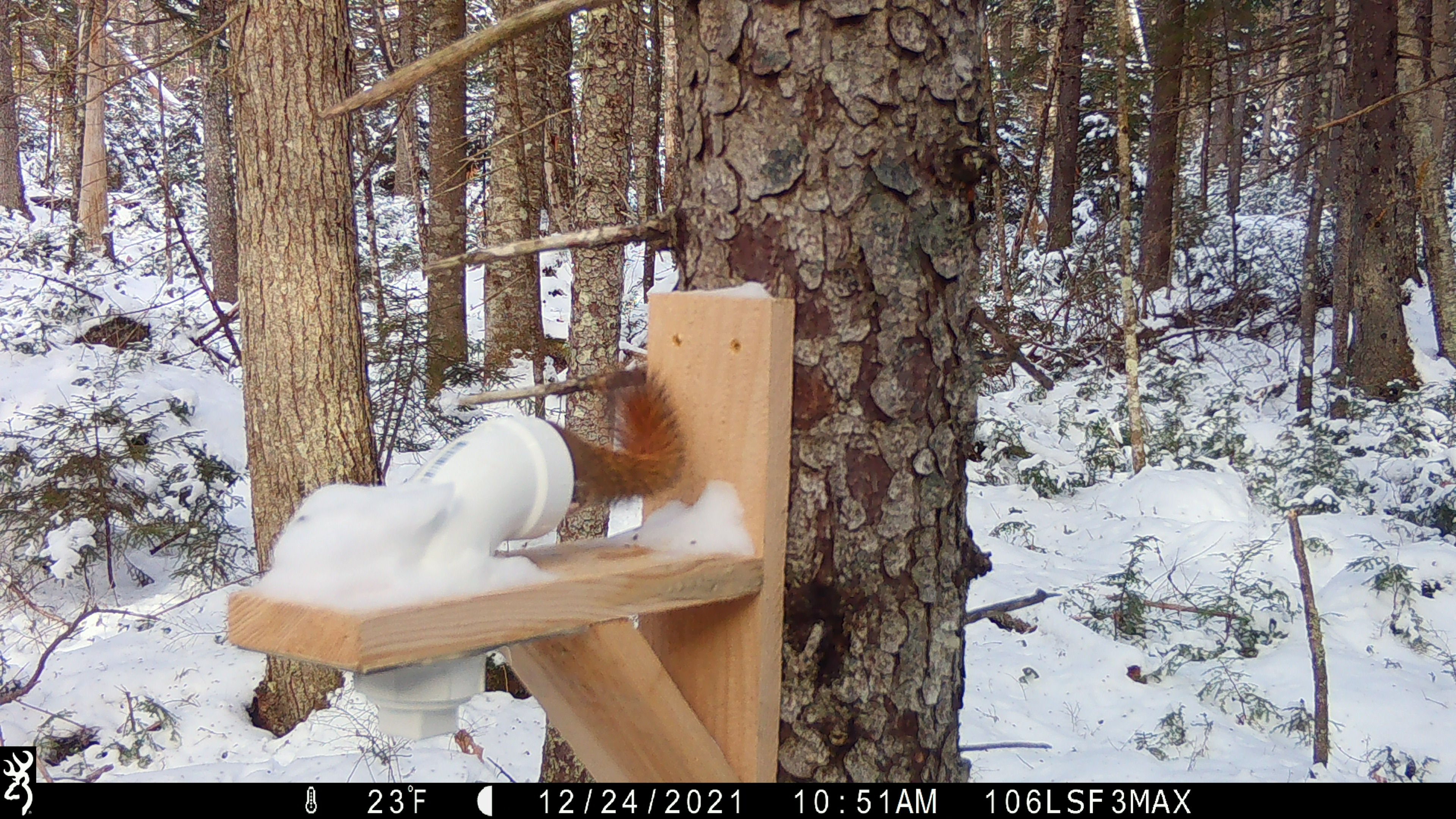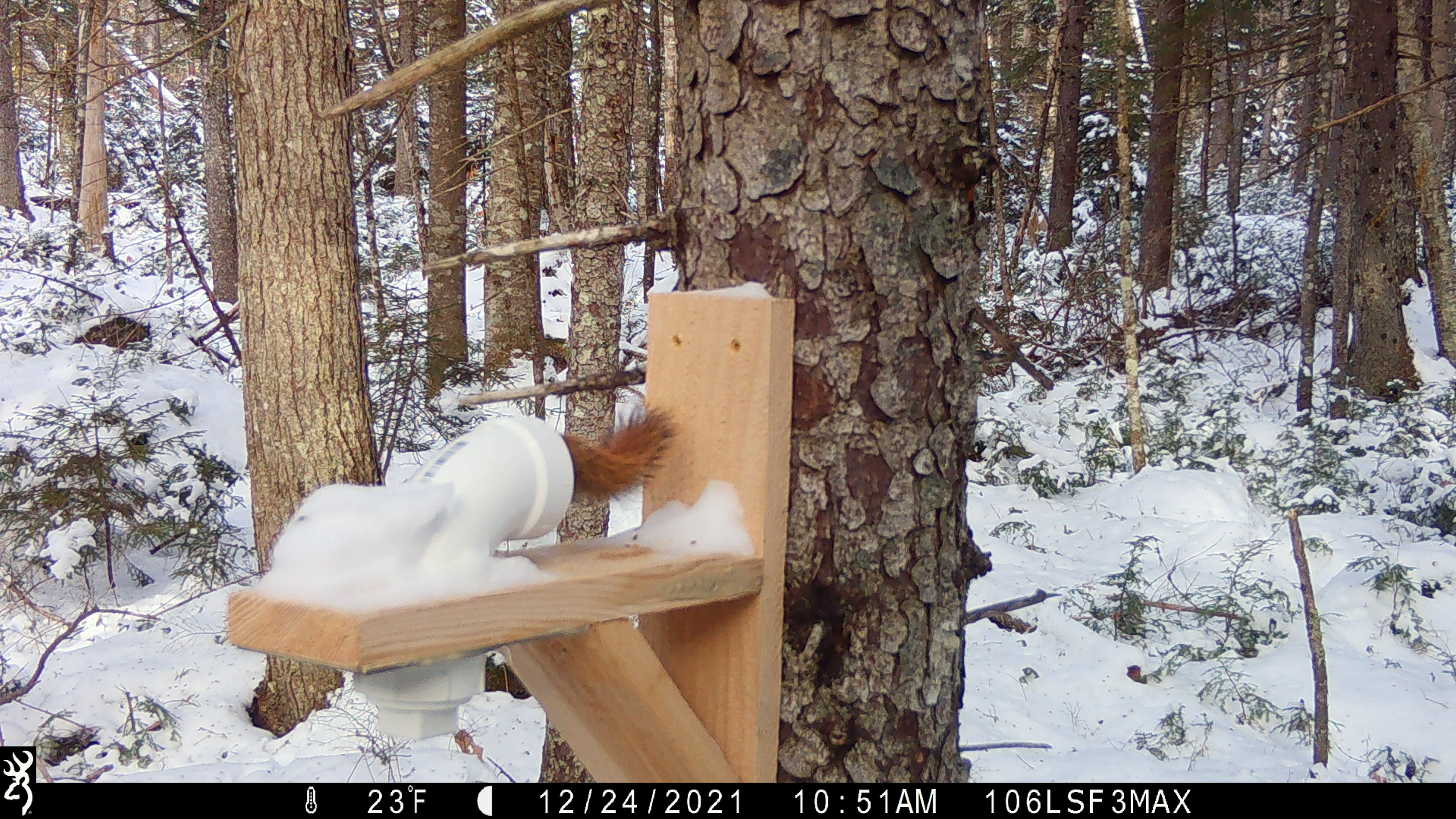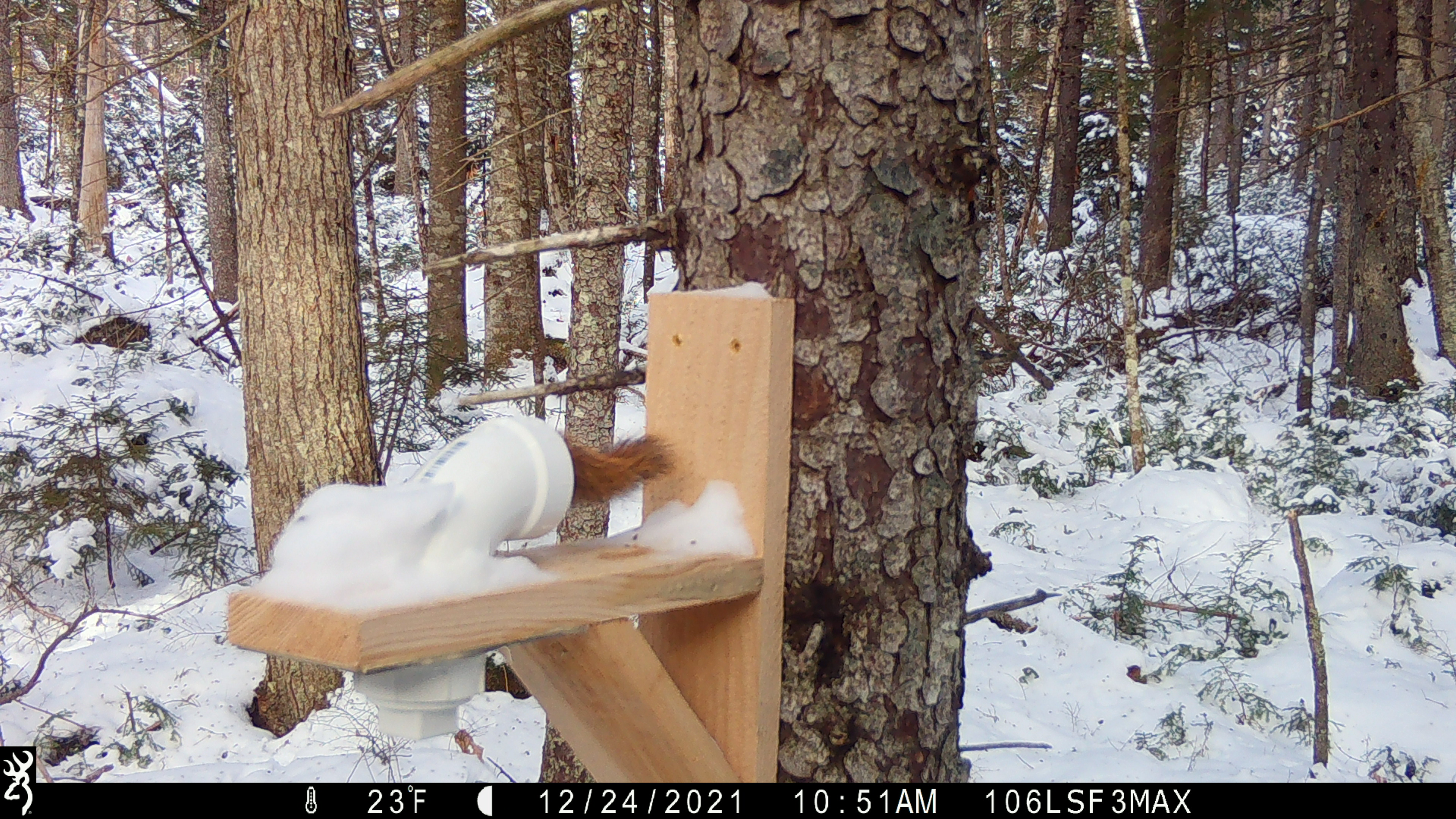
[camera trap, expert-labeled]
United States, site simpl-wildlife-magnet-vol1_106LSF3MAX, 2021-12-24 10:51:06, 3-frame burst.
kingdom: Animalia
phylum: Chordata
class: Mammalia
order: Rodentia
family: Sciuridae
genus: Tamiasciurus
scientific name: Tamiasciurus hudsonicus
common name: red squirrel